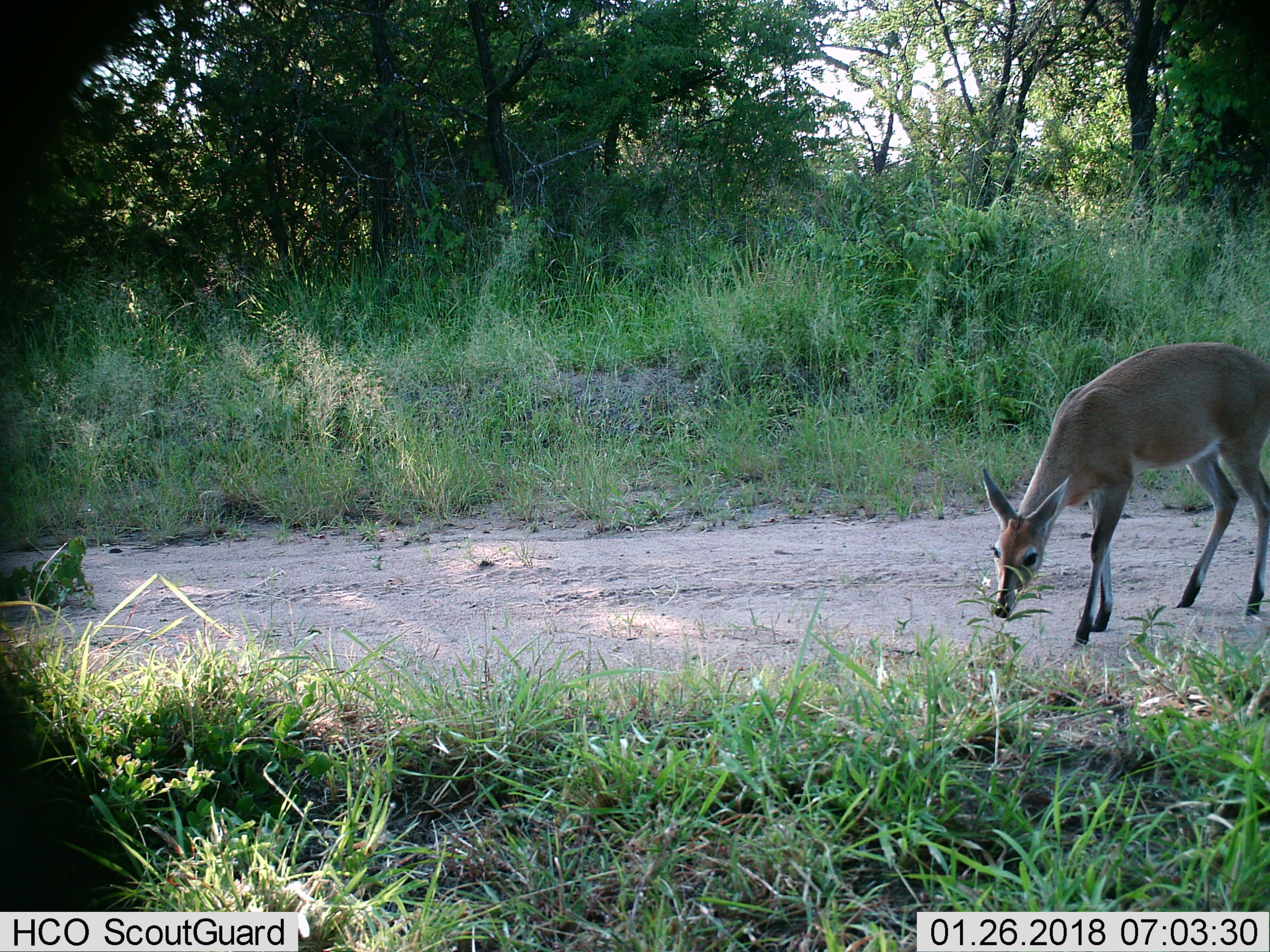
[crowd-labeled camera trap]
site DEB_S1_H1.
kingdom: Animalia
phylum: Chordata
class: Mammalia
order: Artiodactyla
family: Bovidae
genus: Sylvicapra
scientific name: Sylvicapra grimmia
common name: common duiker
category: duikercommongrey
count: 1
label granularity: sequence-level